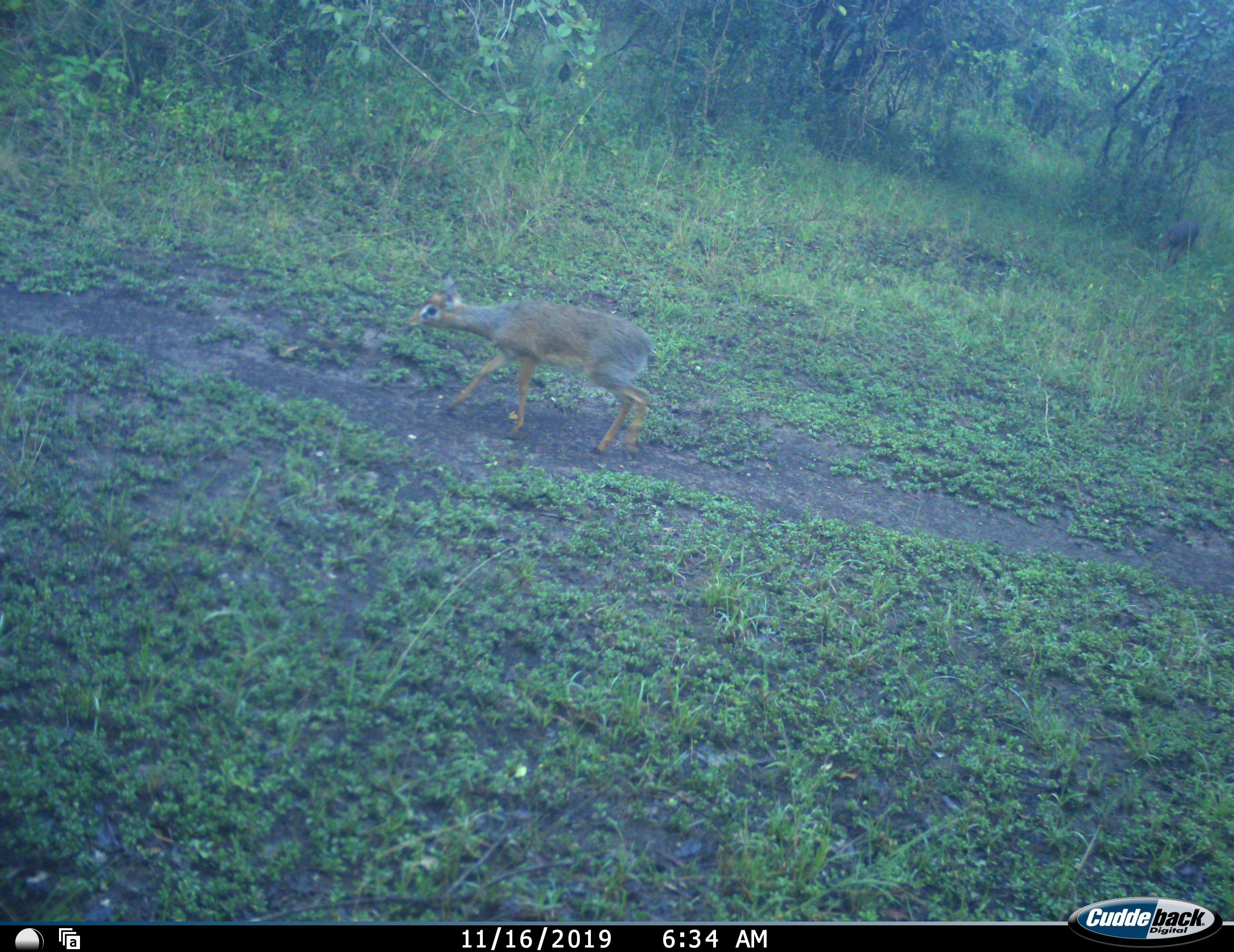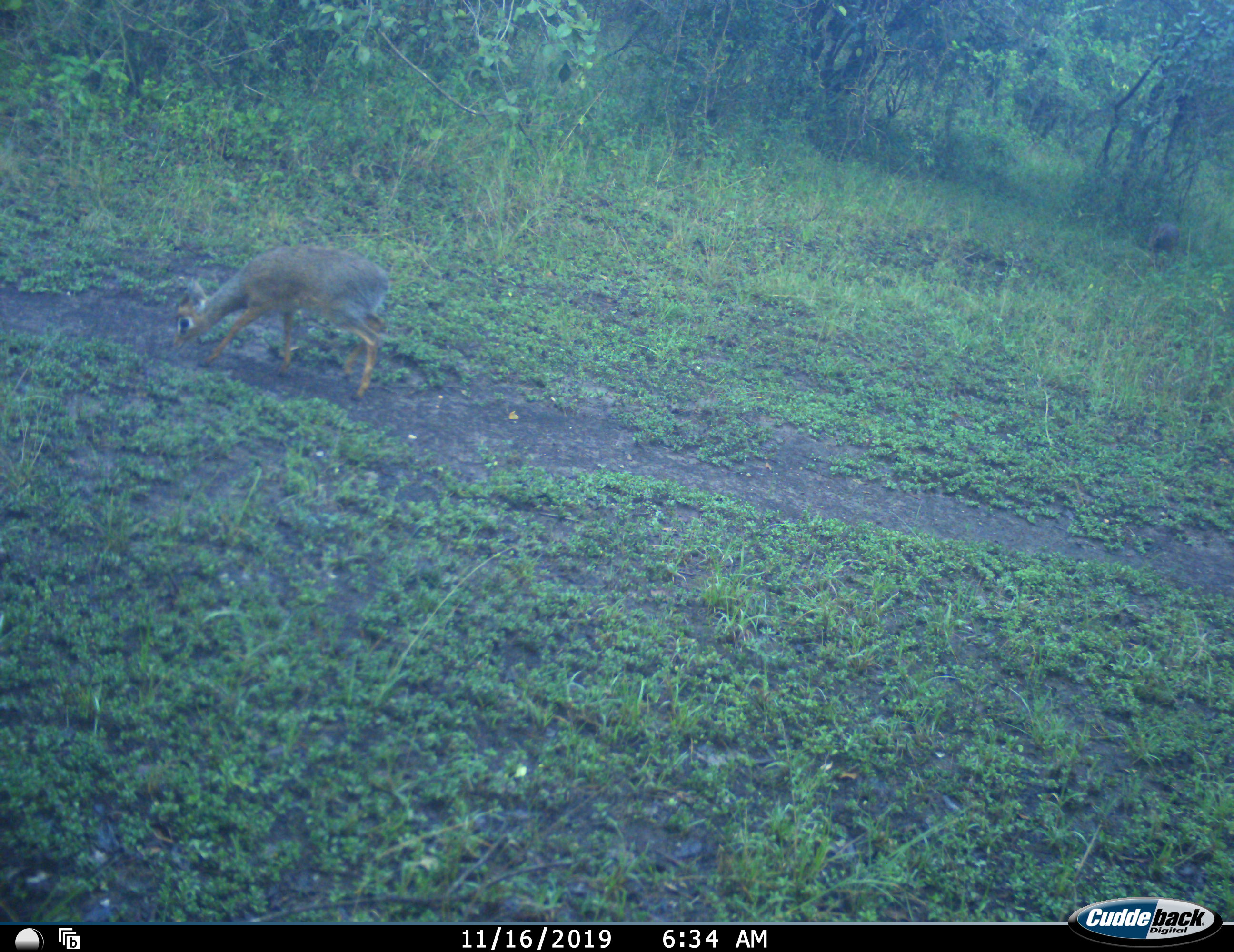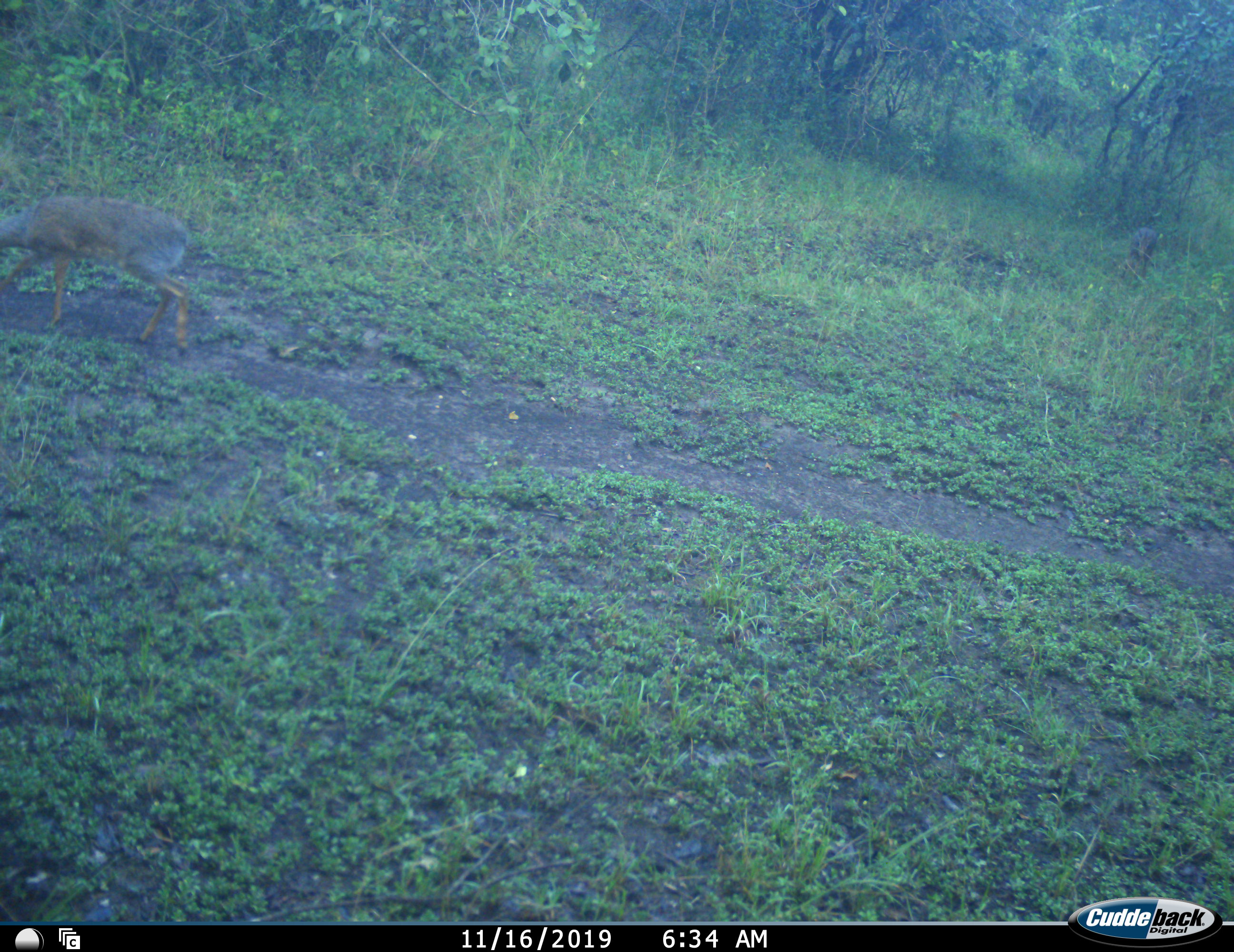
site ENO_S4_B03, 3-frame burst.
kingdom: Animalia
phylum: Chordata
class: Mammalia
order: Artiodactyla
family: Bovidae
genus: Madoqua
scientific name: Madoqua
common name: dik-dik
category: dikdik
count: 1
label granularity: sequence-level